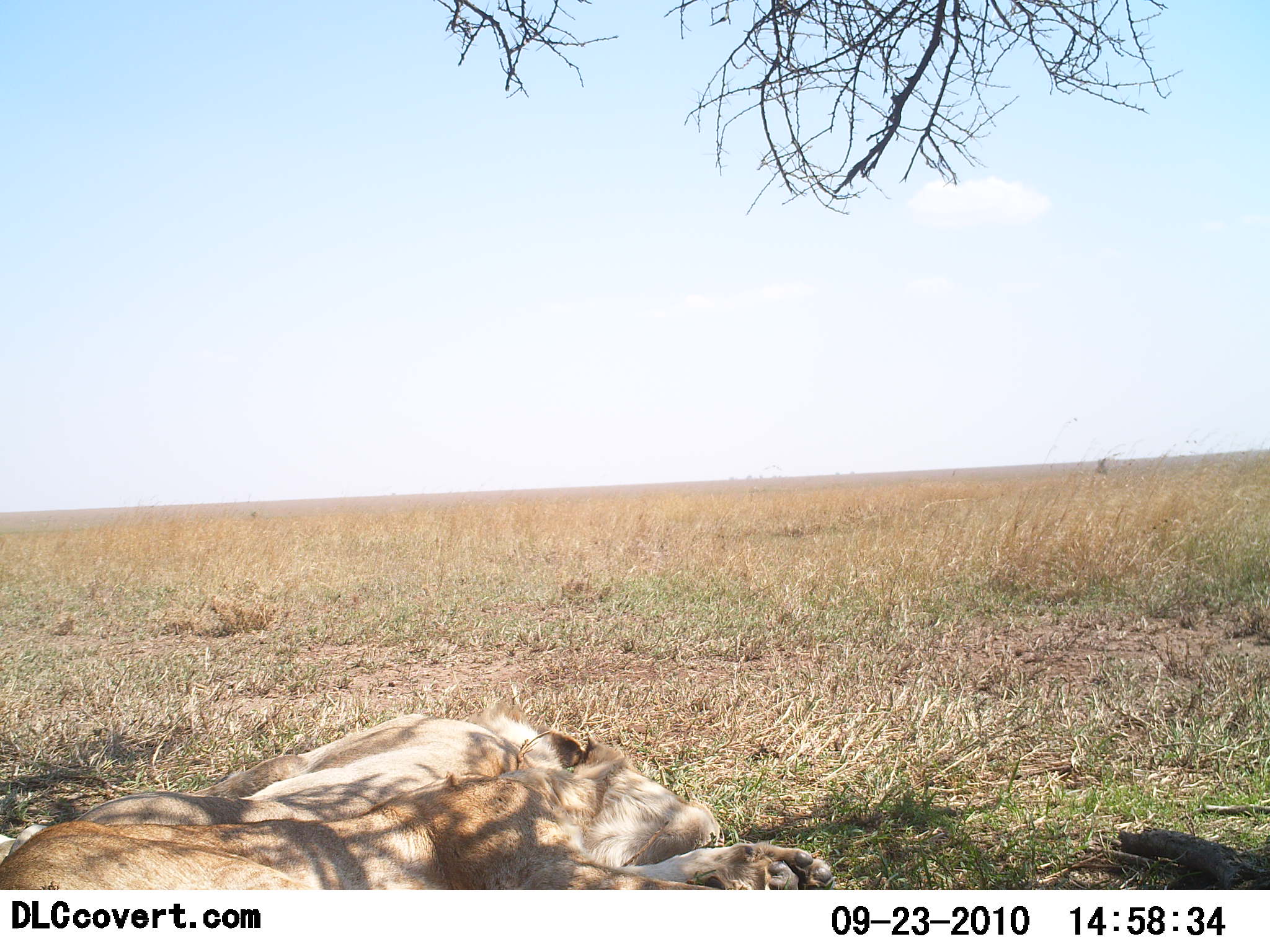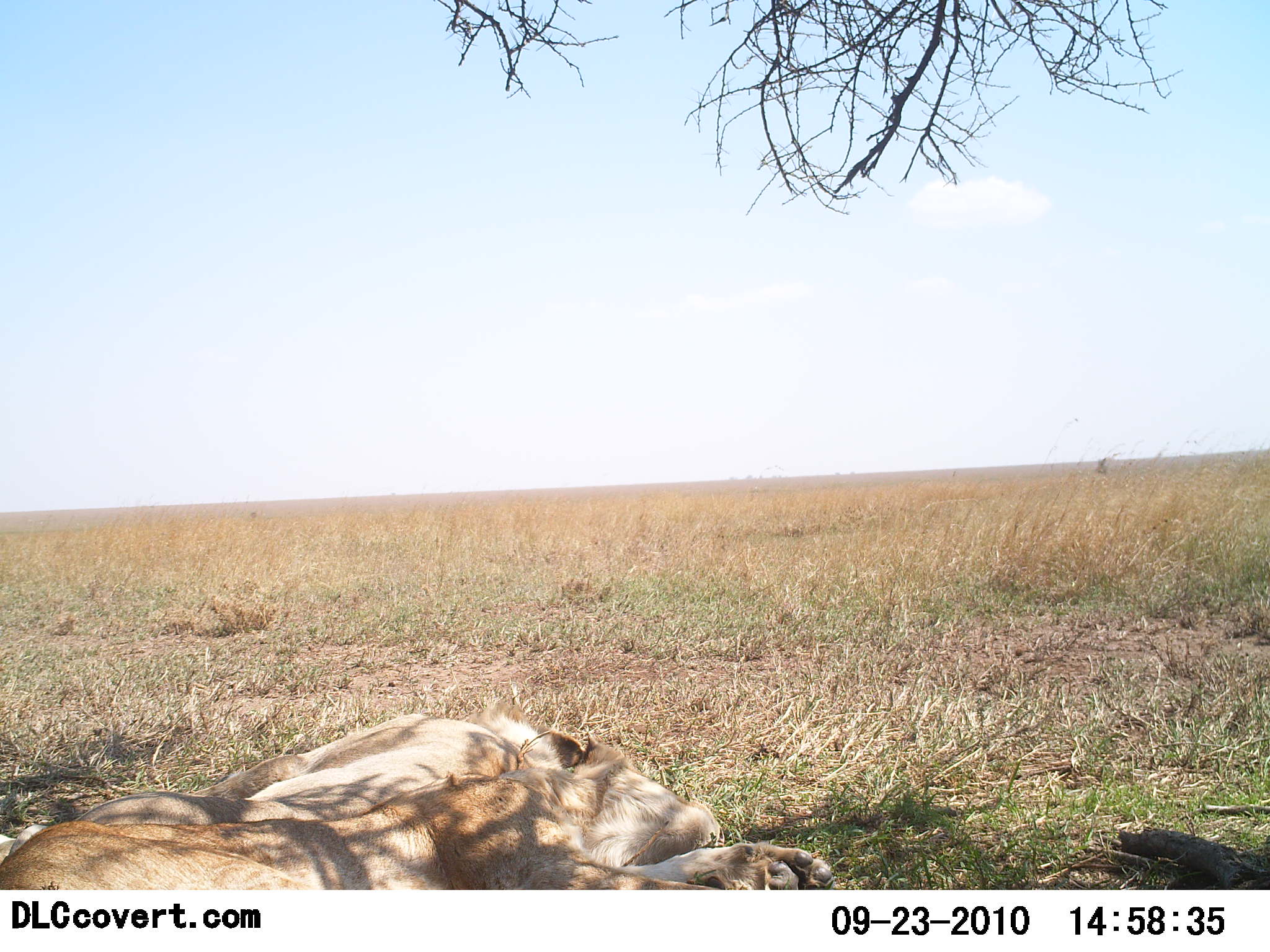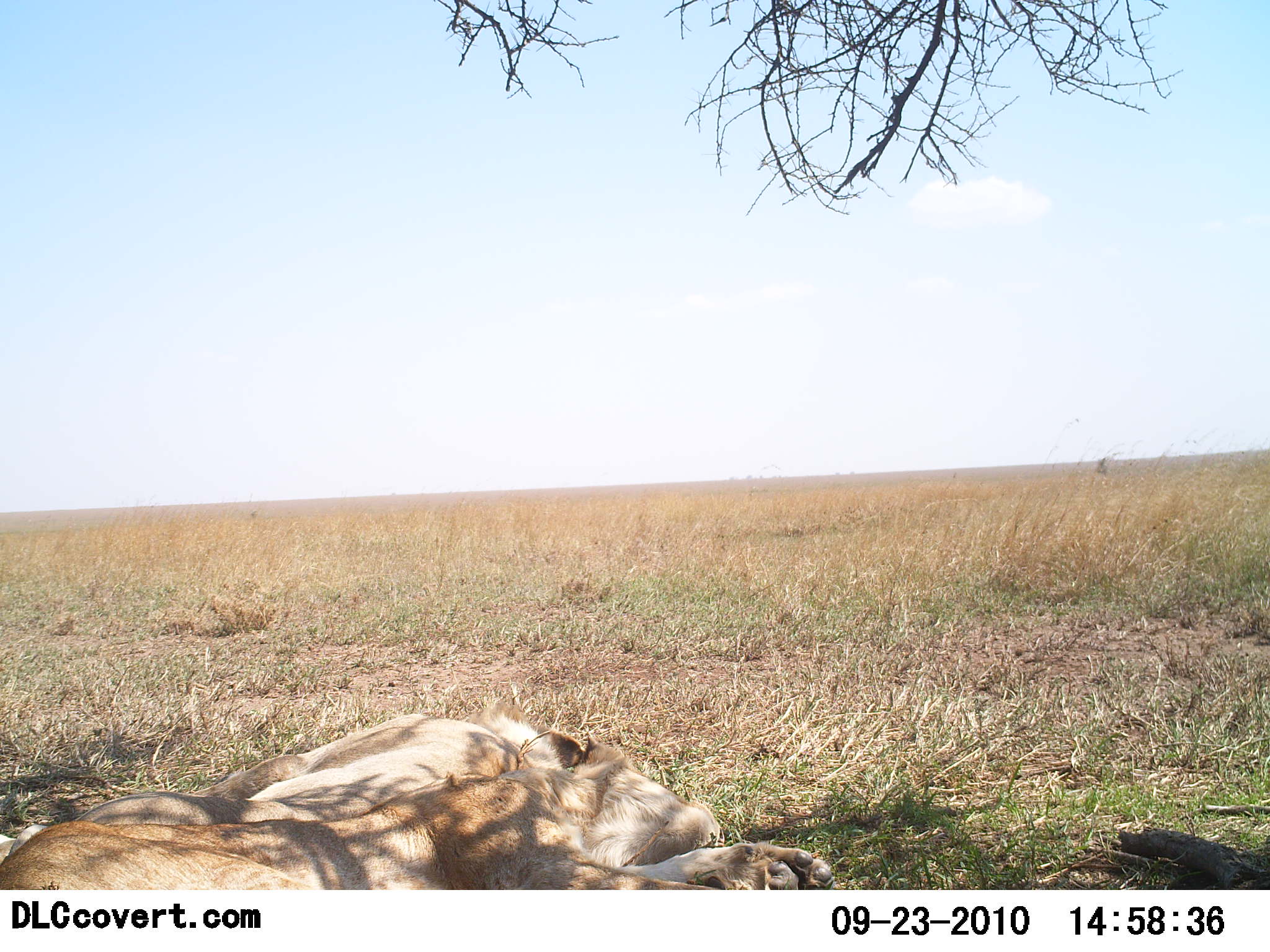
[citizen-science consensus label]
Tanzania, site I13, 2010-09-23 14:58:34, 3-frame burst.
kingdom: Animalia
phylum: Chordata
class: Mammalia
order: Carnivora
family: Felidae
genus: Panthera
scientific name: Panthera leo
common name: lion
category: lionfemale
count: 2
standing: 0%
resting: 100%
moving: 0%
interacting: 0%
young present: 7%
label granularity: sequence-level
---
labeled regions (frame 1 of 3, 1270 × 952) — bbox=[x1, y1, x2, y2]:
animal: bbox=[0, 732, 837, 888]; bbox=[0, 703, 593, 862]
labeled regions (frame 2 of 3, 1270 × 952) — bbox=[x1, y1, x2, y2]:
animal: bbox=[0, 733, 831, 890]; bbox=[0, 702, 613, 865]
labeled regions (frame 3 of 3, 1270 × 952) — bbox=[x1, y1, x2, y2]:
animal: bbox=[0, 731, 828, 889]; bbox=[0, 702, 597, 867]